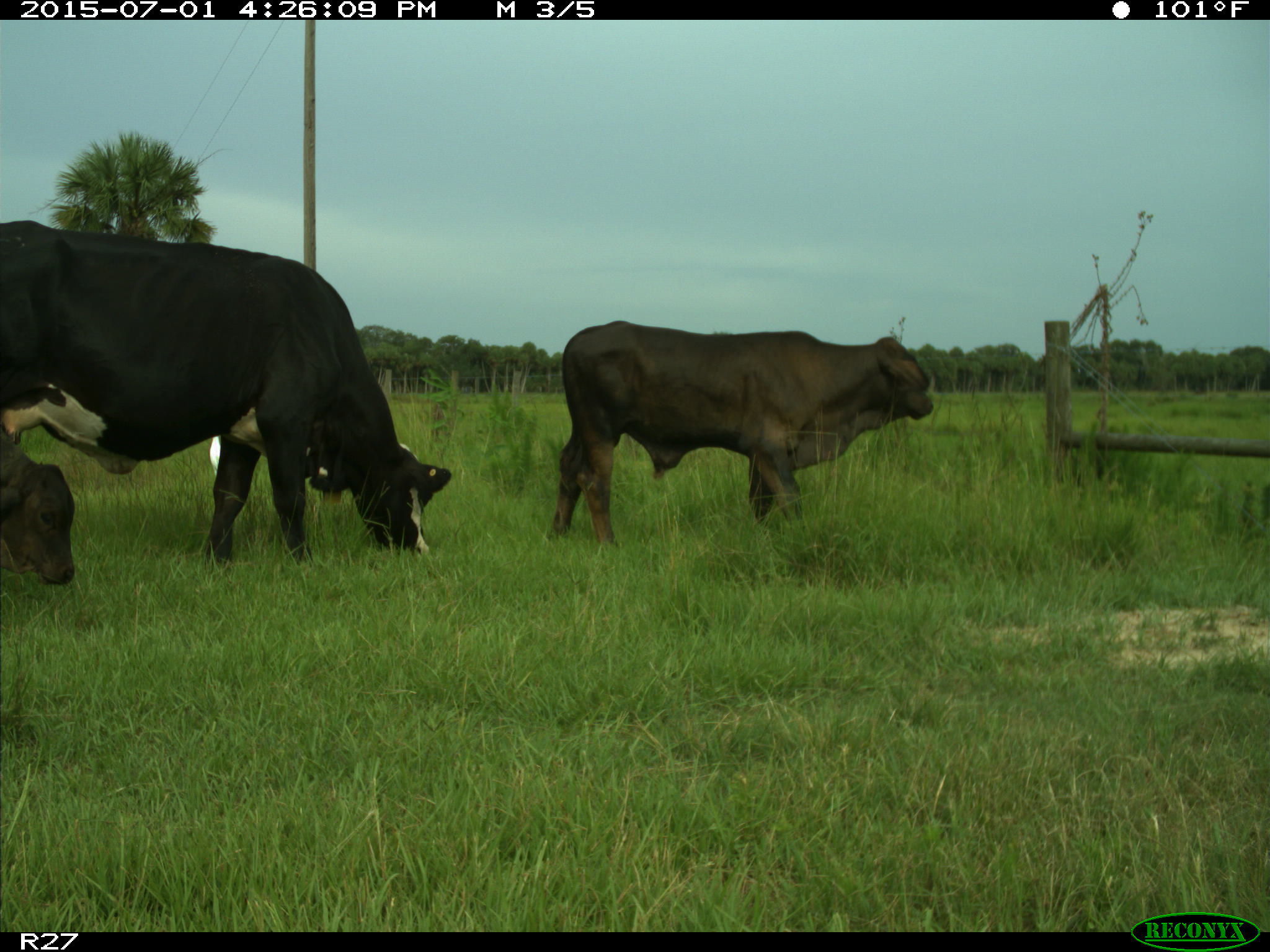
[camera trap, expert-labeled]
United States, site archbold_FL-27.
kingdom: Animalia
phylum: Chordata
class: Mammalia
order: Artiodactyla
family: Bovidae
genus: Bos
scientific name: Bos taurus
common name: domestic cow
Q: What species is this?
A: Bos taurus (domestic cow).